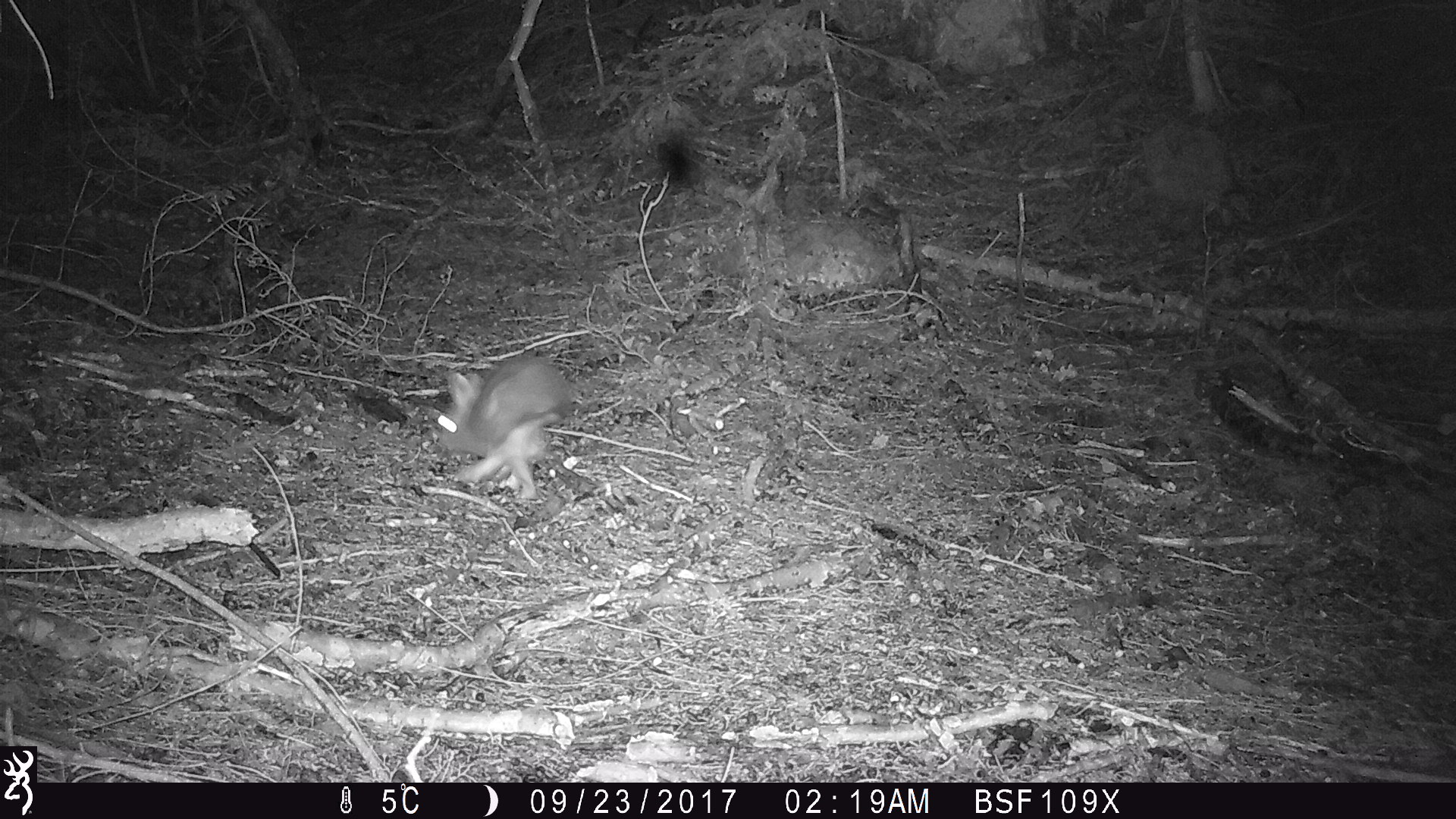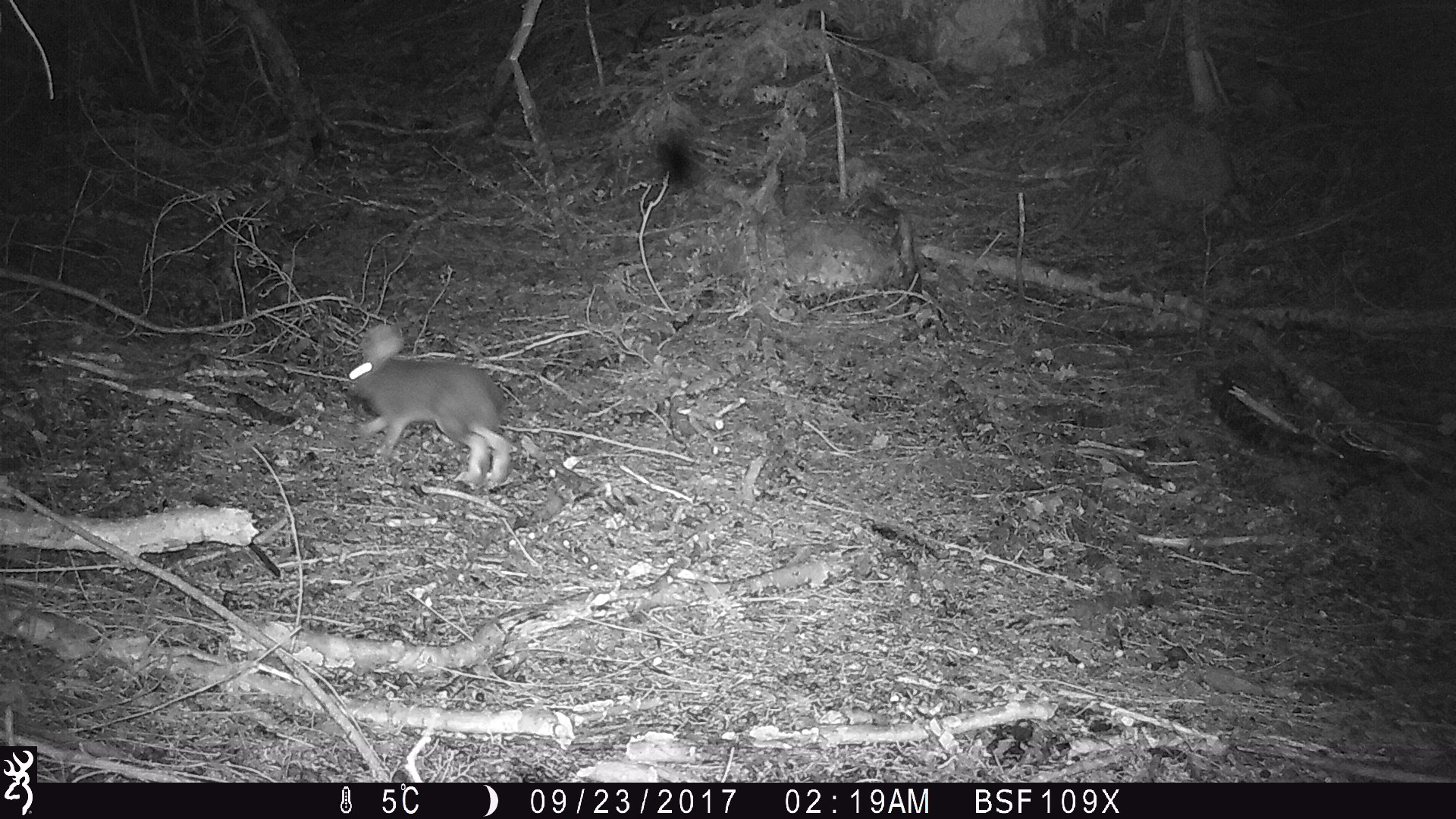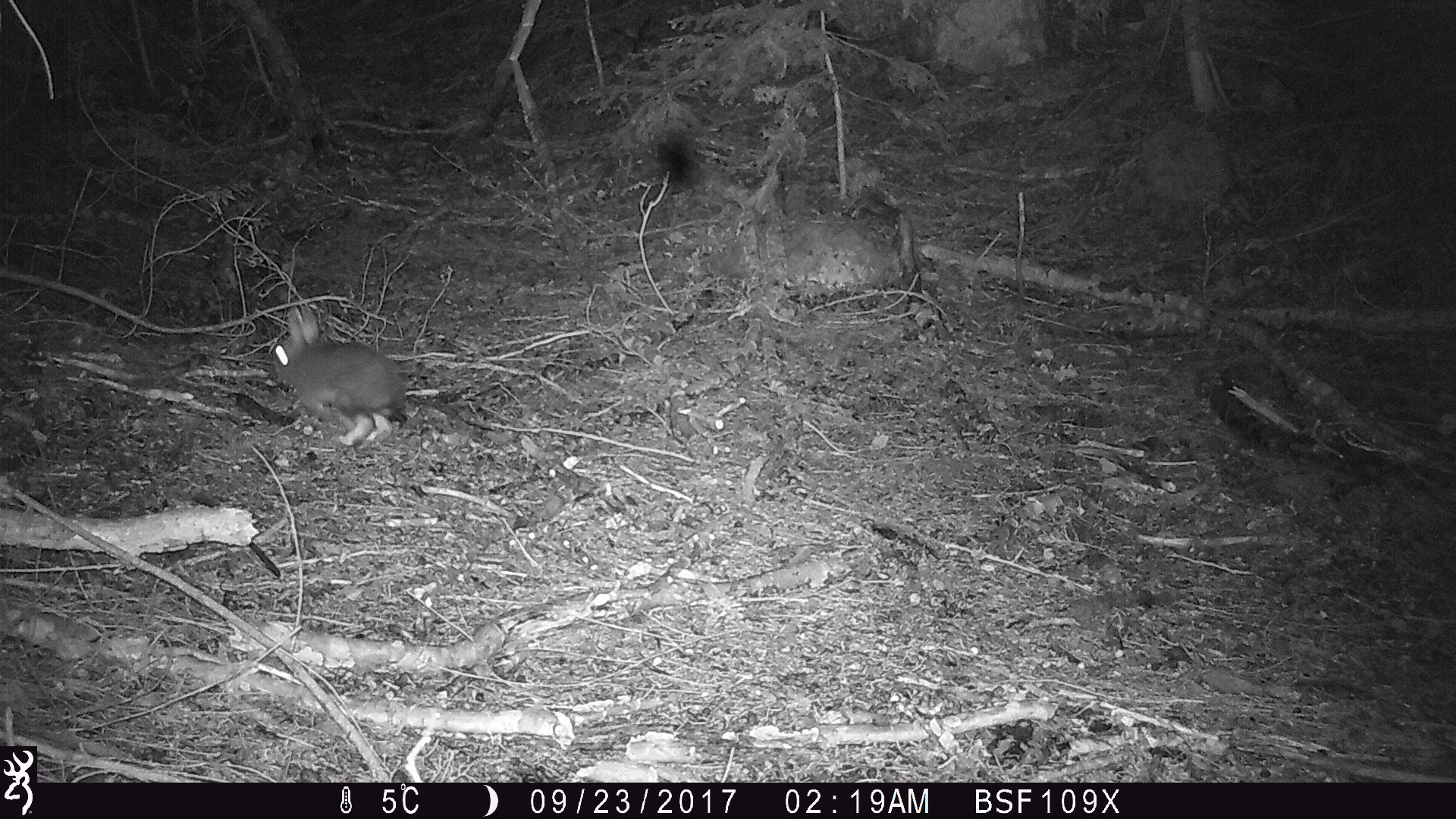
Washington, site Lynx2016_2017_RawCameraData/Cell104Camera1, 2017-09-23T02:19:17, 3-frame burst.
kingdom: Animalia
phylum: Chordata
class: Mammalia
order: Lagomorpha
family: Leporidae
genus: Lepus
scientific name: Lepus americanus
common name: snowshoe hare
Lepus americanus (snowshoe hare). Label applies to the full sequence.